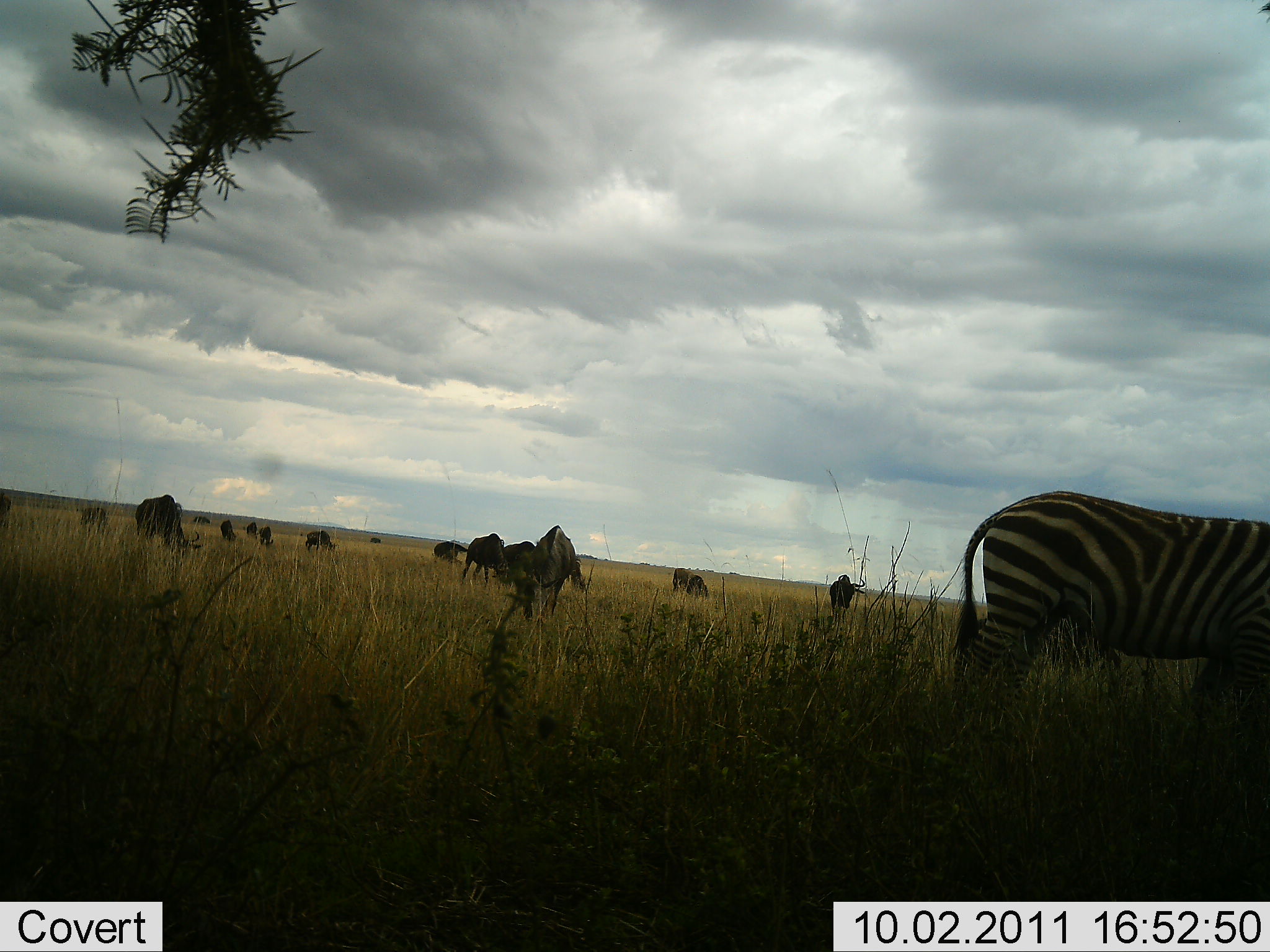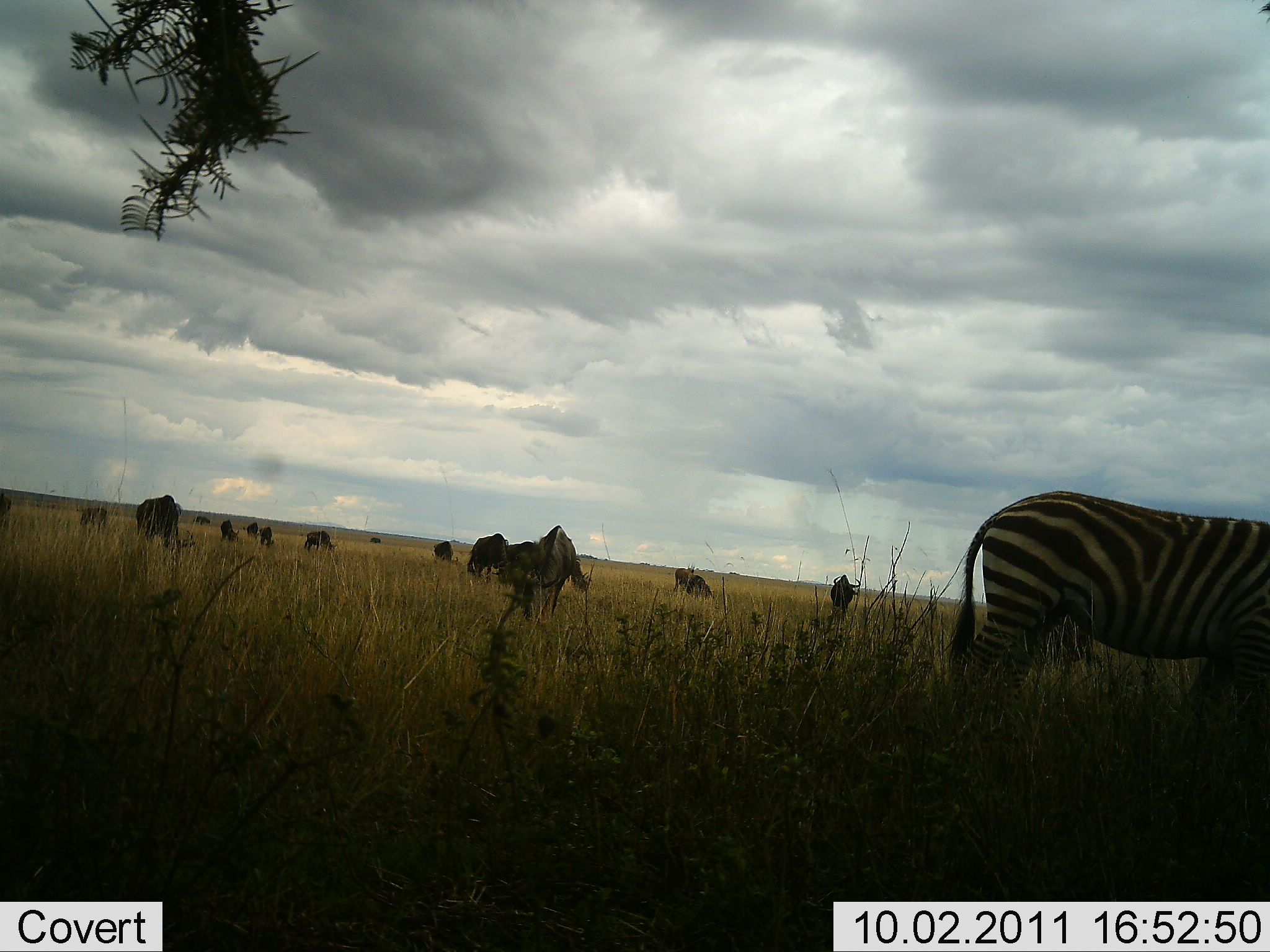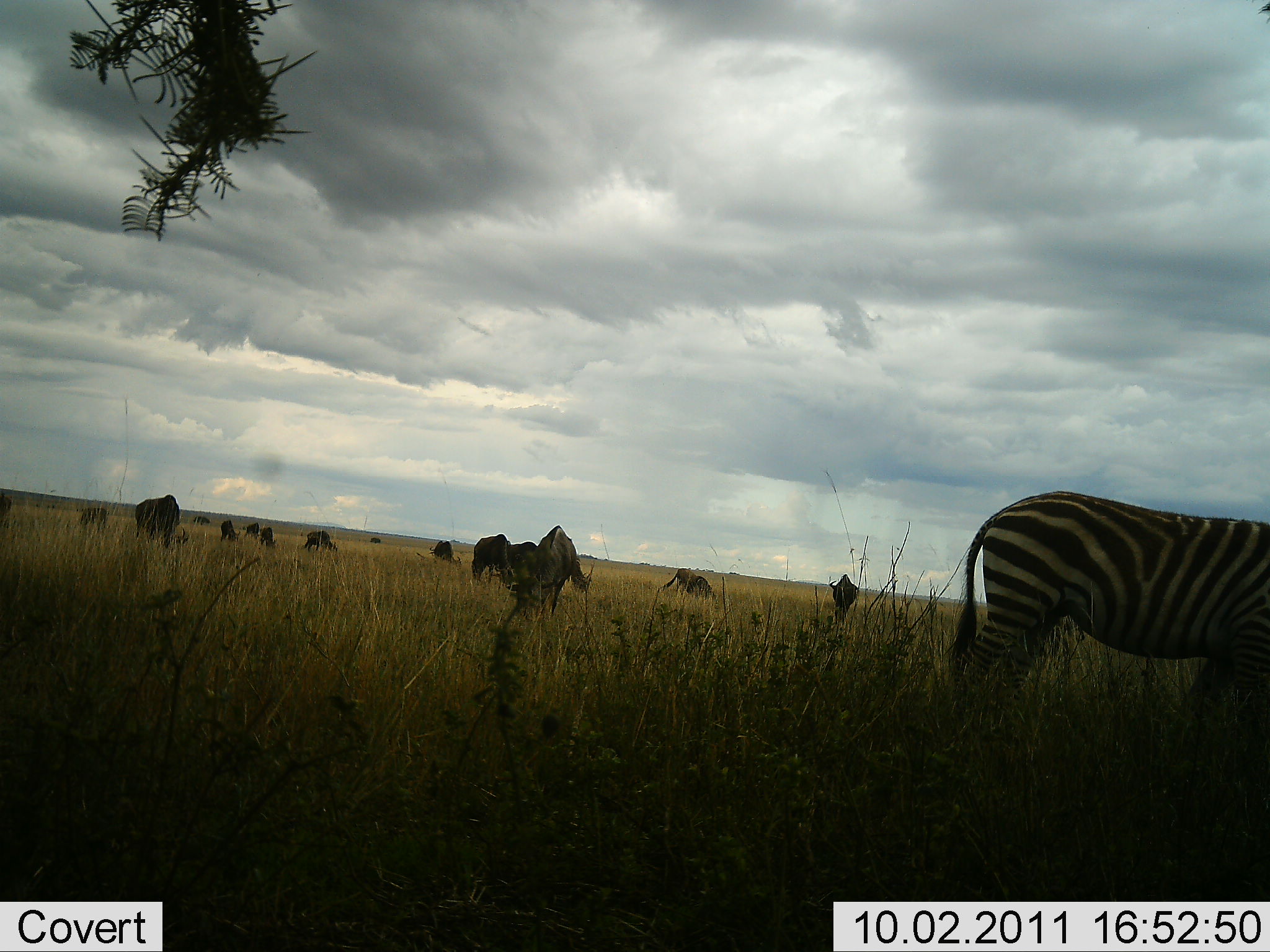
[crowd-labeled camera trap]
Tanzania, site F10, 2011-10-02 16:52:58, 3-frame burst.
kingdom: Animalia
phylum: Chordata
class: Mammalia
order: Artiodactyla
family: Bovidae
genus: Connochaetes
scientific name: Connochaetes taurinus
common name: blue wildebeest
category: wildebeest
Wildebeest (blue wildebeest) (Connochaetes taurinus), count 11-50. Behavior (volunteer vote fractions): standing 77%, resting 0%, moving 0%, interacting 8%. Young present (vote fraction): 0%. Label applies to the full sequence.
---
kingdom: Animalia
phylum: Chordata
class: Mammalia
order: Perissodactyla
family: Equidae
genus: Equus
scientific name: Equus quagga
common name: plains zebra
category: zebra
Zebra (plains zebra) (Equus quagga), count 1. Behavior (volunteer vote fractions): standing 93%, resting 0%, moving 0%, interacting 0%. Young present (vote fraction): 0%. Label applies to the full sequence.